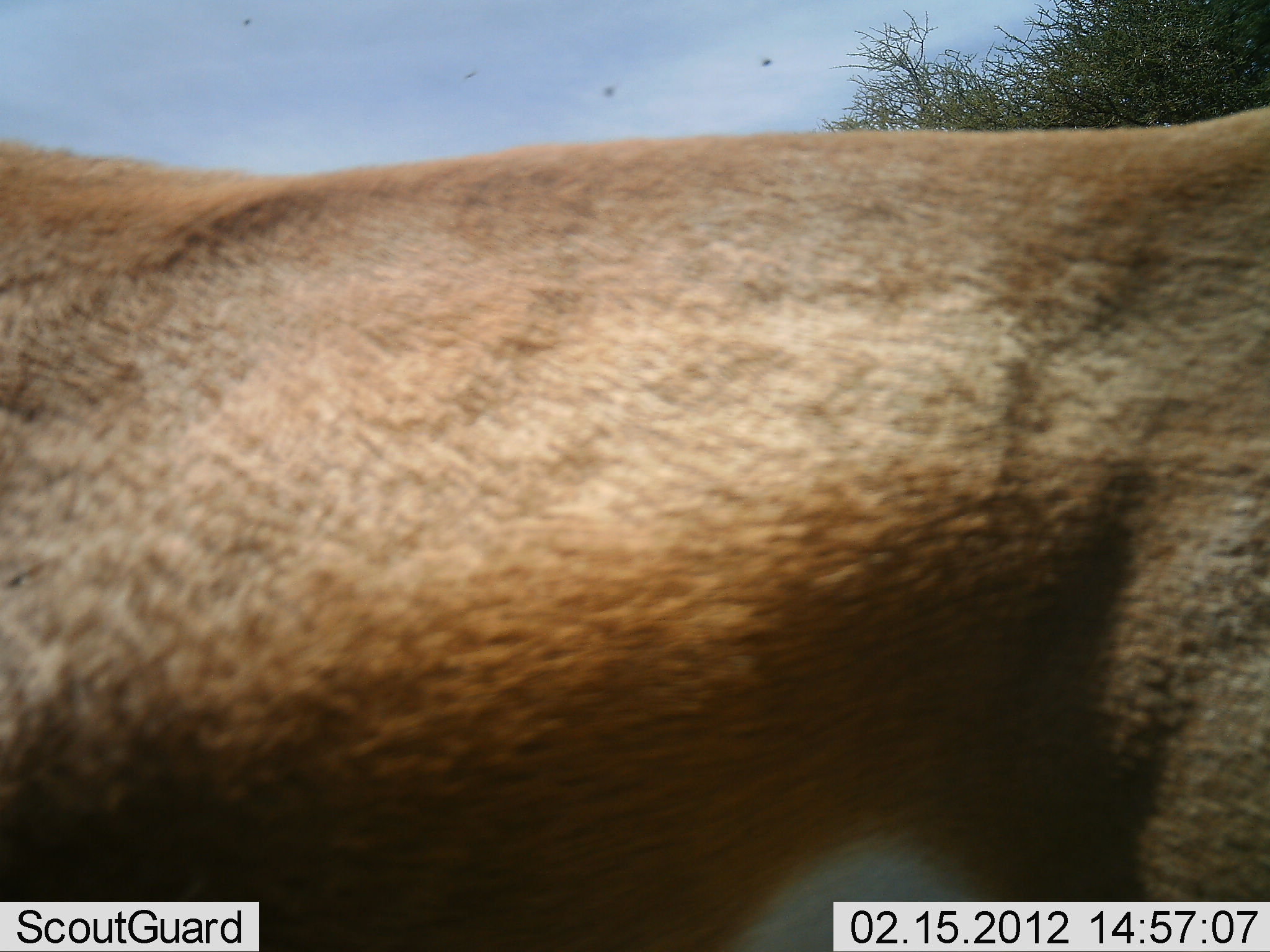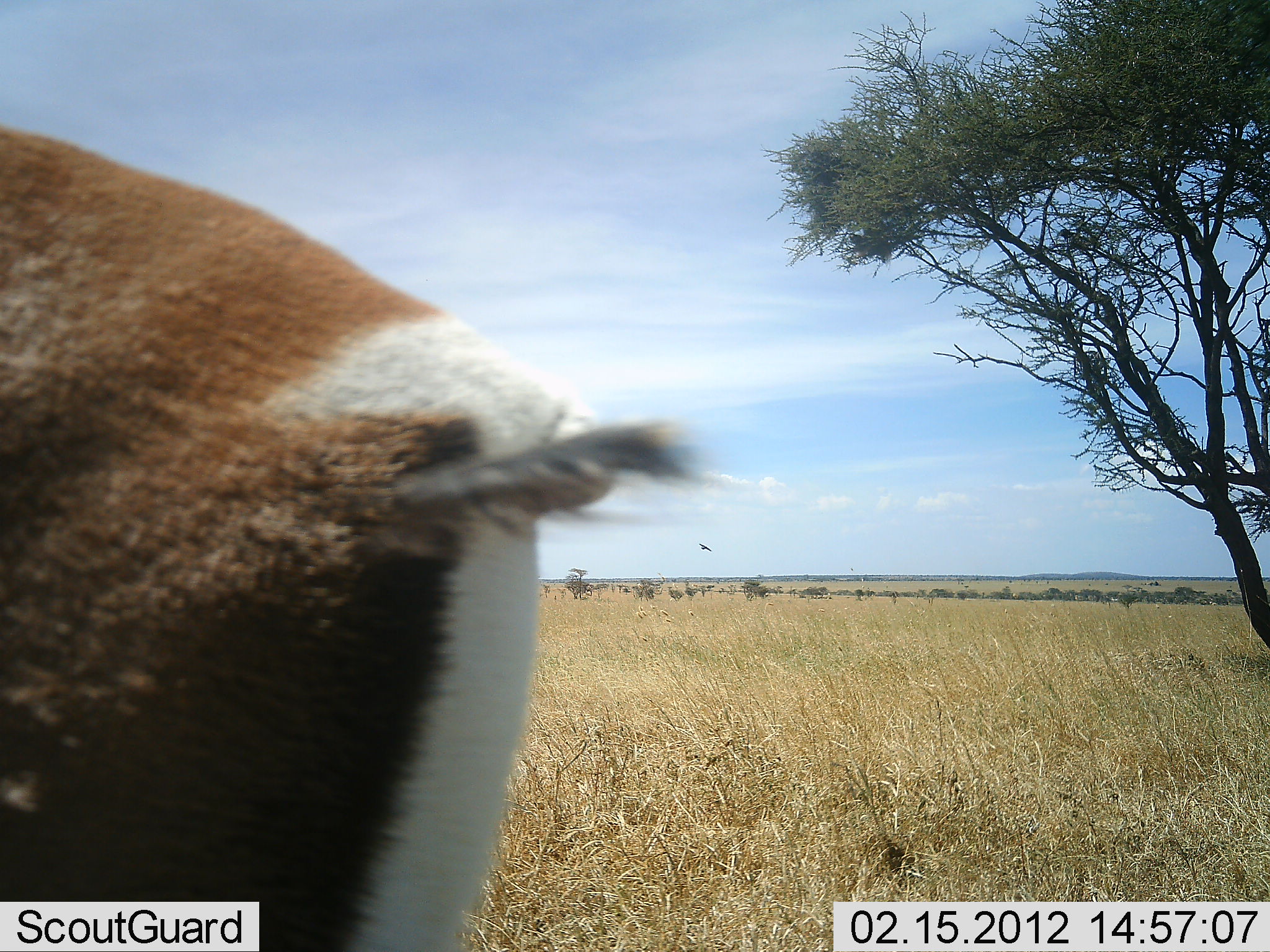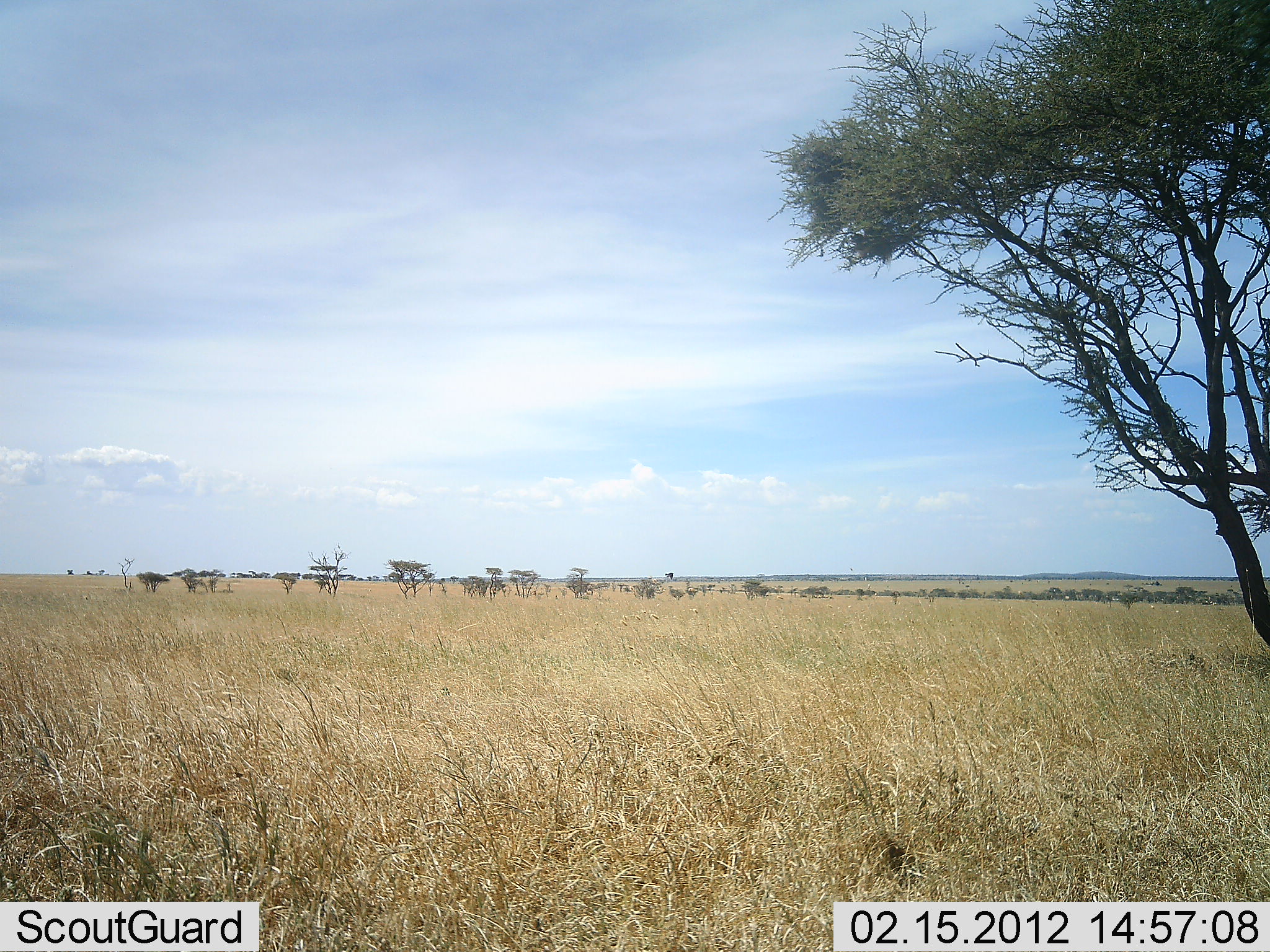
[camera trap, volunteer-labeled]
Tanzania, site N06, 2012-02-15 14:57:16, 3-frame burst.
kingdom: Animalia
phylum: Chordata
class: Mammalia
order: Artiodactyla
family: Bovidae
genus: Nanger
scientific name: Nanger granti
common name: grant's gazelle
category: gazellegrants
Gazellegrants (grant's gazelle) (Nanger granti), count 1. Behavior (volunteer vote fractions): standing 21%, resting 0%, moving 79%, interacting 0%. Young present (vote fraction): 0%. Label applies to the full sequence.